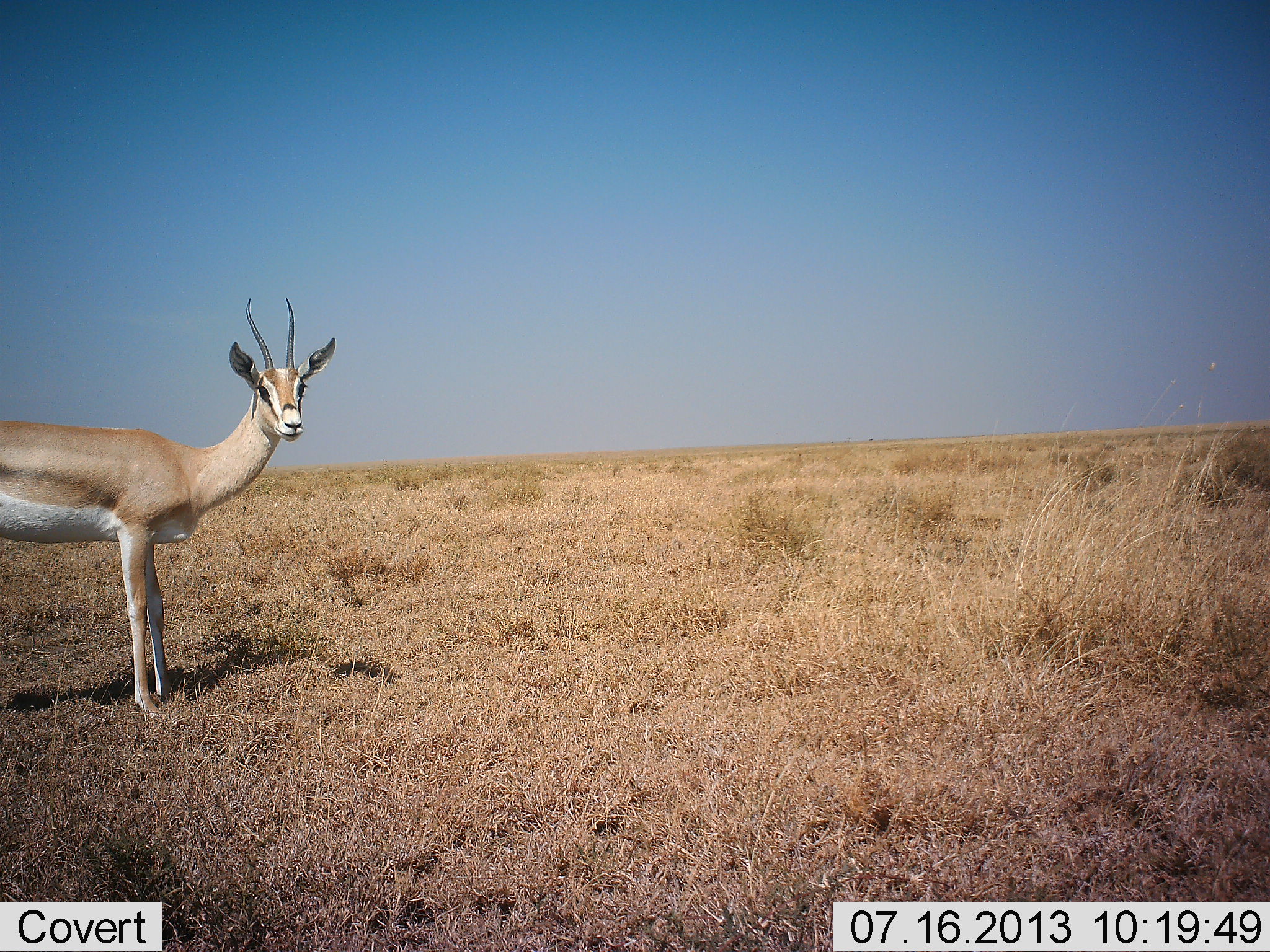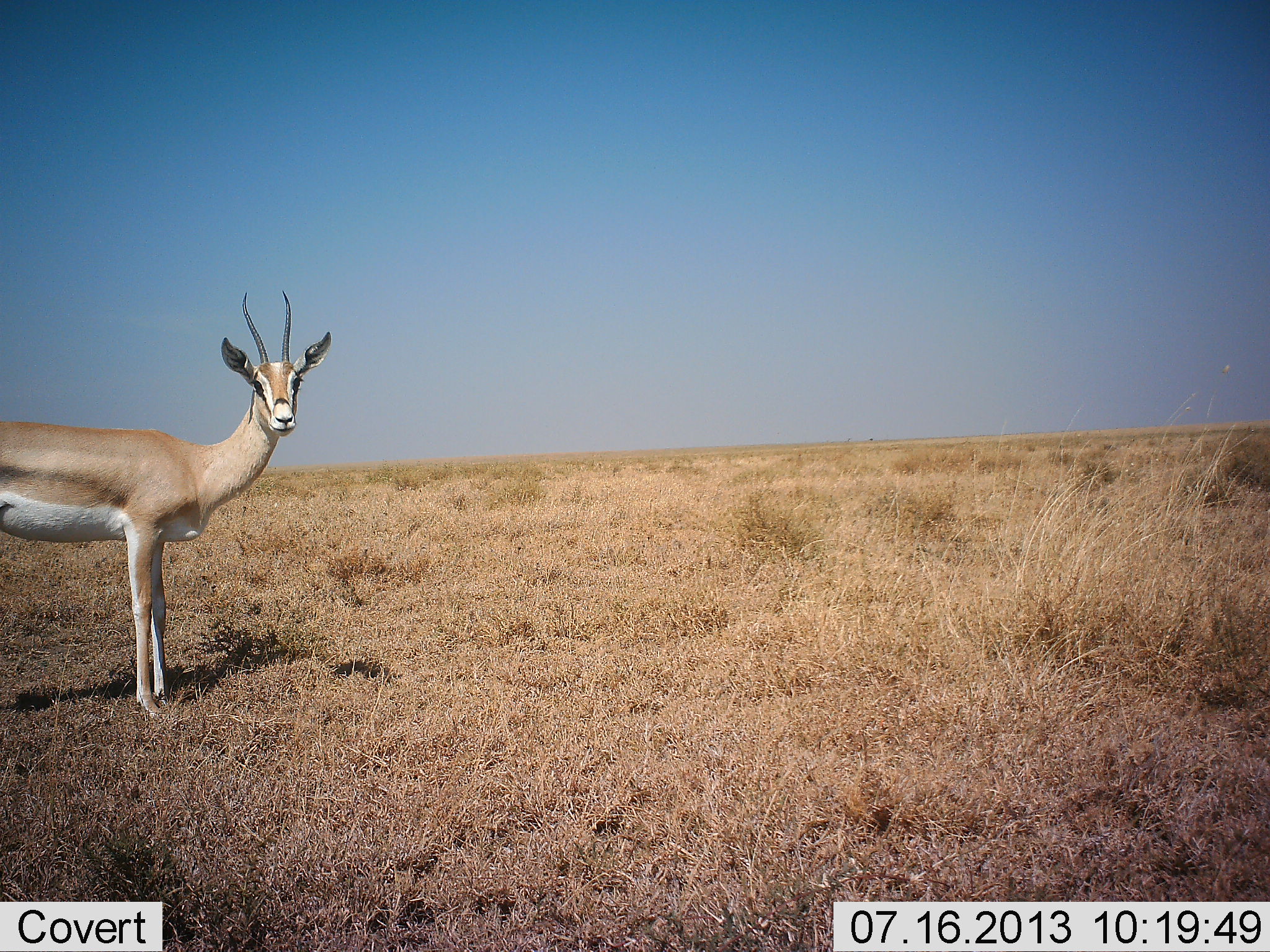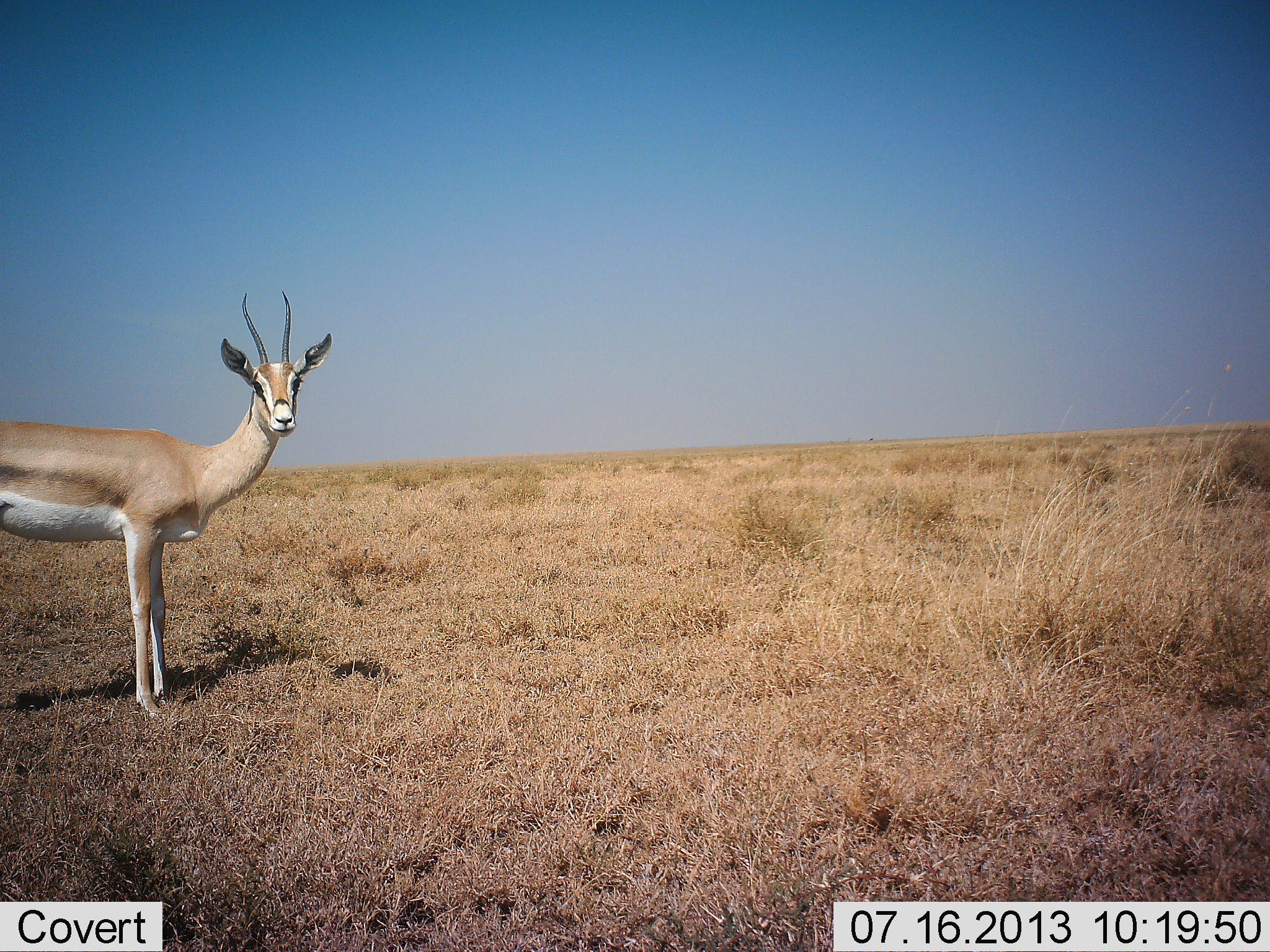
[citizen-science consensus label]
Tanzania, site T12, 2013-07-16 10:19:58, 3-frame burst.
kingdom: Animalia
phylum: Chordata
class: Mammalia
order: Artiodactyla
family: Bovidae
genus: Nanger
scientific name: Nanger granti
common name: grant's gazelle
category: gazellegrants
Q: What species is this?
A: Gazellegrants (grant's gazelle) (Nanger granti).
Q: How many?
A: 1.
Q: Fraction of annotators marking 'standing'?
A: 100%.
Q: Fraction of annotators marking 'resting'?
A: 0%.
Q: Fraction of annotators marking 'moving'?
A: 0%.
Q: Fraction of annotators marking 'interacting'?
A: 5%.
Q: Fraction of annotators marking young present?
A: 0%.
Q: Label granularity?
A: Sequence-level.